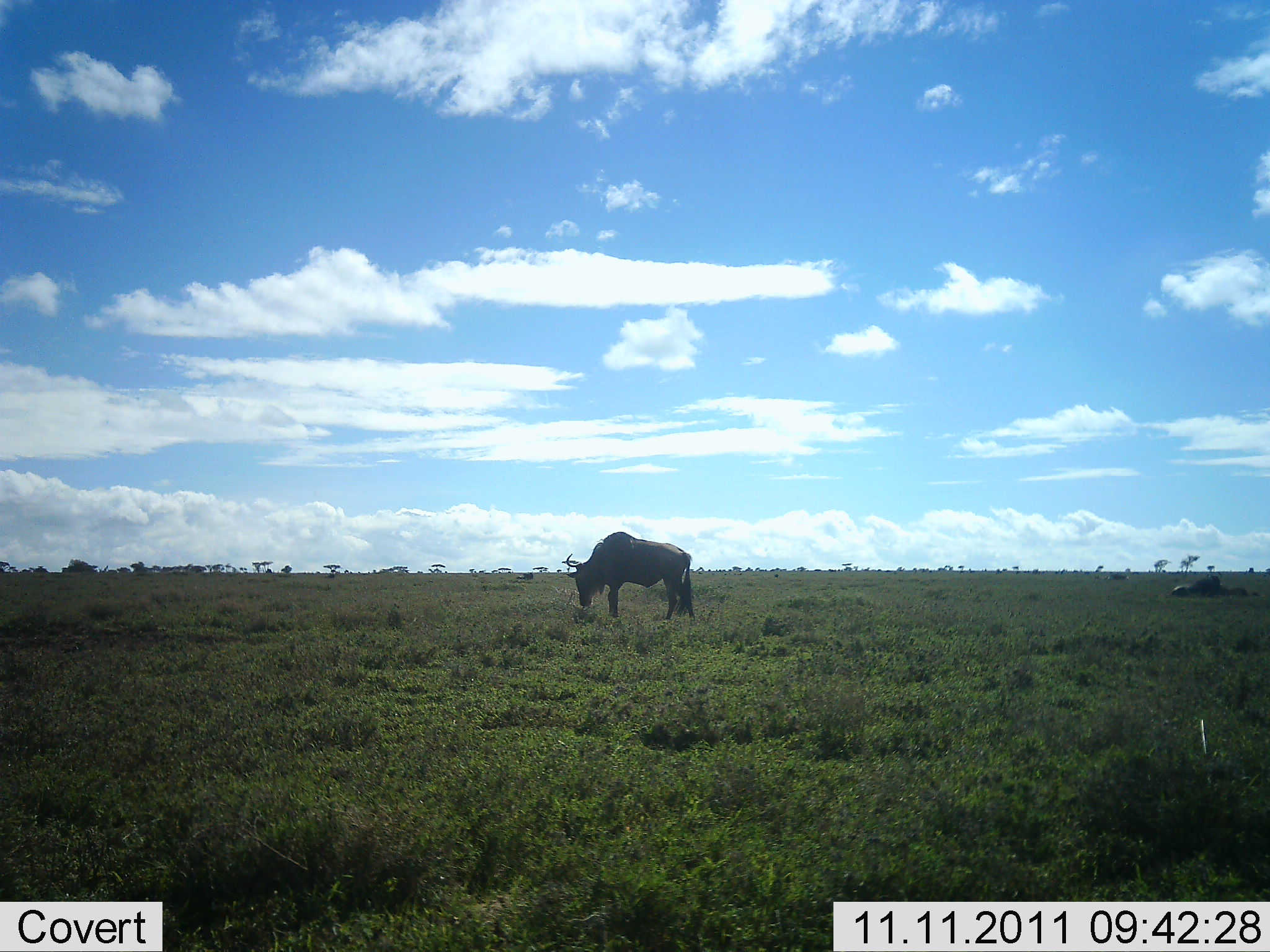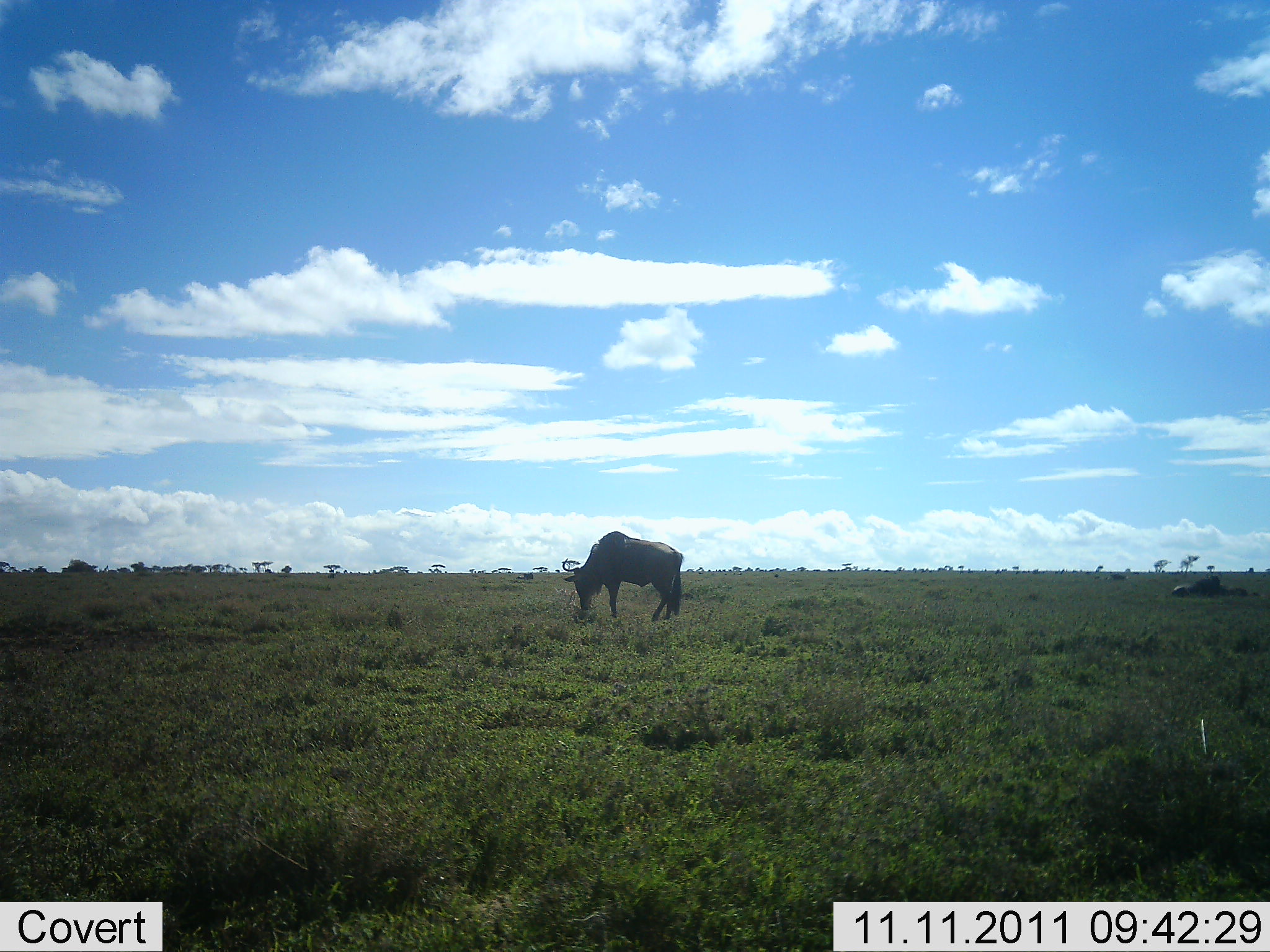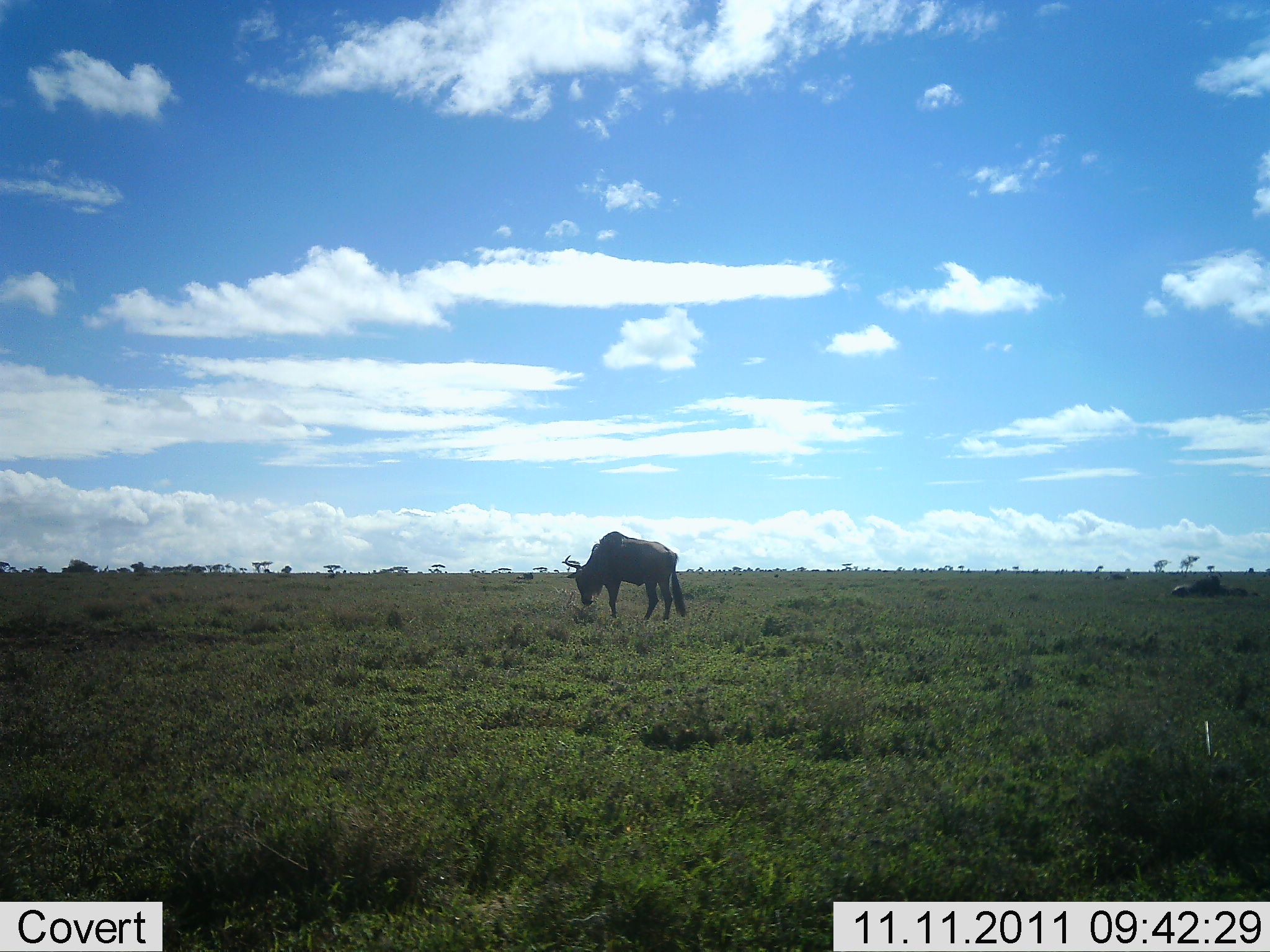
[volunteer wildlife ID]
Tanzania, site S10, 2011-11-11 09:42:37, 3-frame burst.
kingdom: Animalia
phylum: Chordata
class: Mammalia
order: Artiodactyla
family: Bovidae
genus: Connochaetes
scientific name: Connochaetes taurinus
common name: blue wildebeest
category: wildebeest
Wildebeest (blue wildebeest) (Connochaetes taurinus), count 1. Behavior (volunteer vote fractions): standing 23%, resting 8%, moving 0%, interacting 0%. Young present (vote fraction): 0%. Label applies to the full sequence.